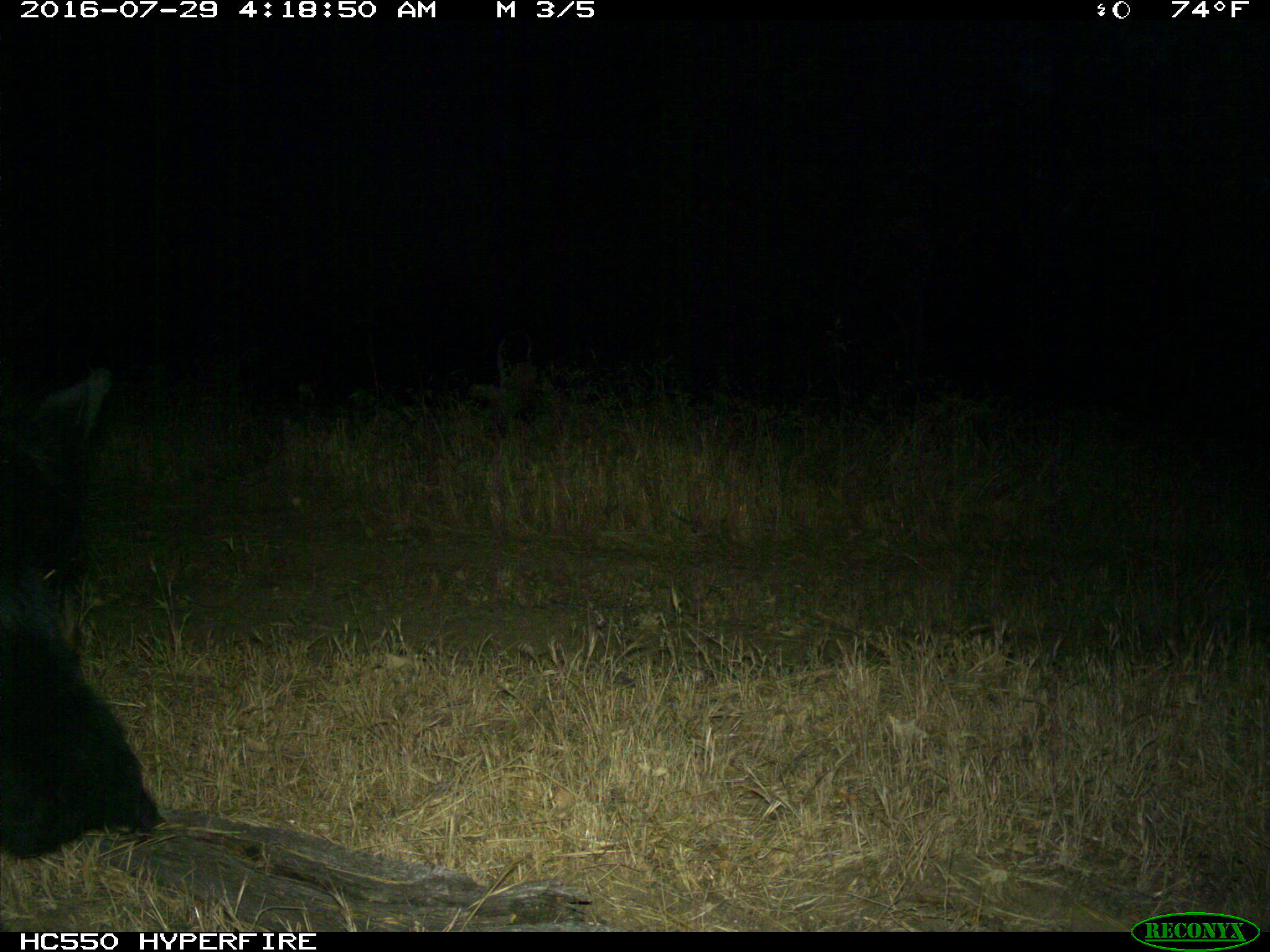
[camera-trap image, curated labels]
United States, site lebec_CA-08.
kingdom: Animalia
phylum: Chordata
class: Mammalia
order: Carnivora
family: Ursidae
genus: Ursus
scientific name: Ursus americanus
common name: american black bear